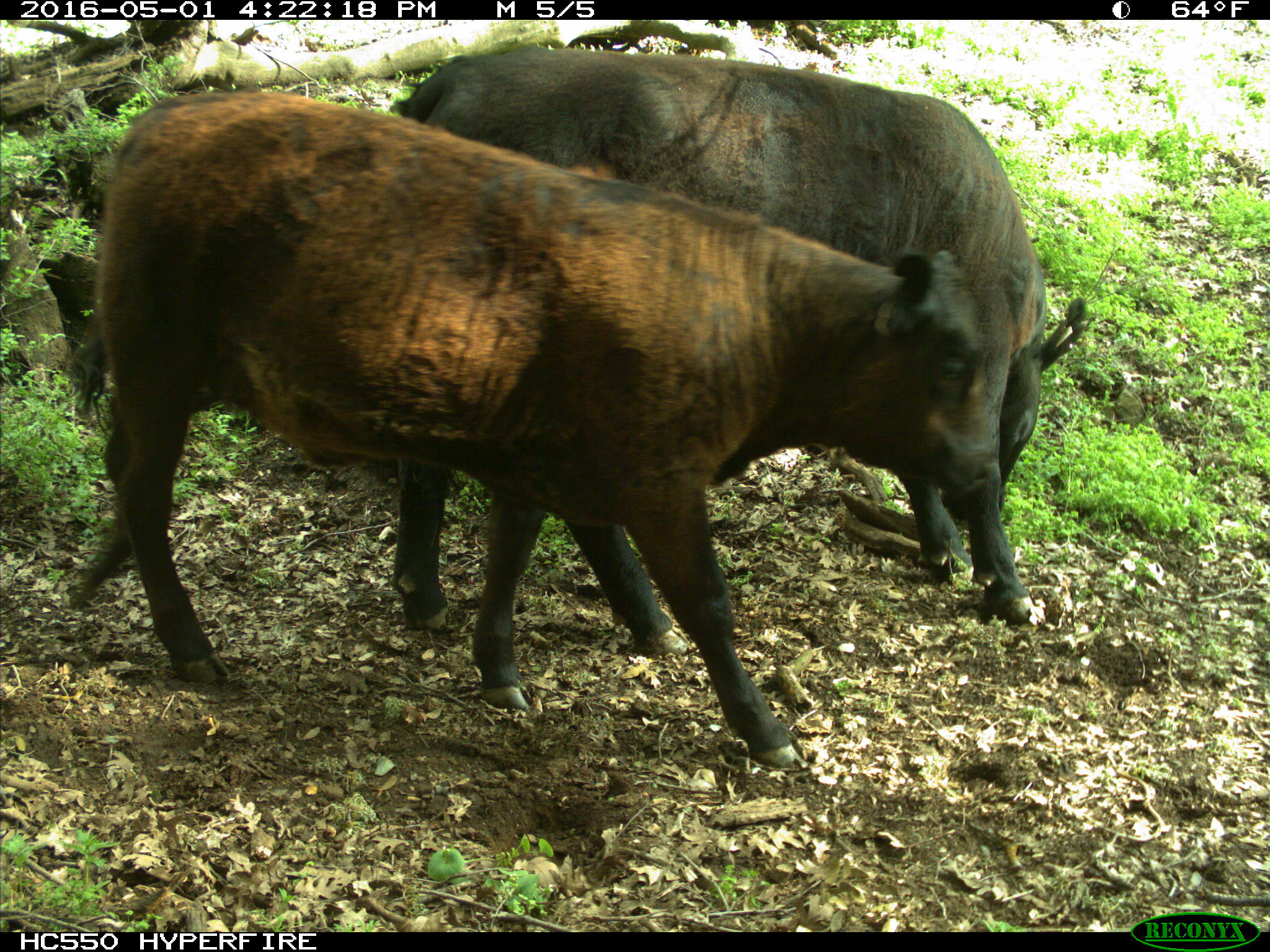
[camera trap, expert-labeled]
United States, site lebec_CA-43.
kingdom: Animalia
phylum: Chordata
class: Mammalia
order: Artiodactyla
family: Bovidae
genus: Bos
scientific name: Bos taurus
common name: domestic cow